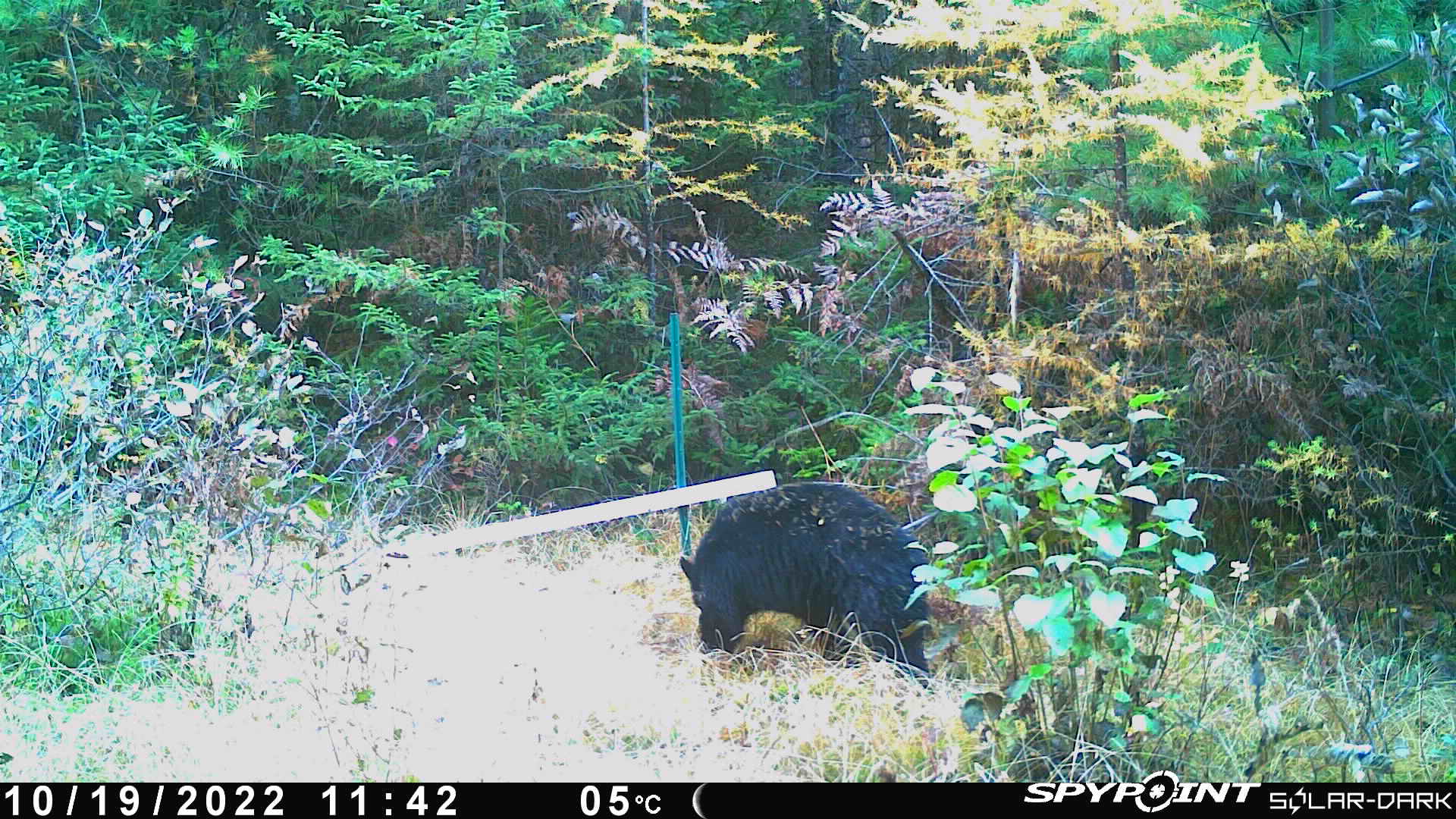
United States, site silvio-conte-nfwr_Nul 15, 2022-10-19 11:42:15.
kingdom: Animalia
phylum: Chordata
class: Mammalia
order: Carnivora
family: Ursidae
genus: Ursus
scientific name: Ursus americanus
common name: black bear